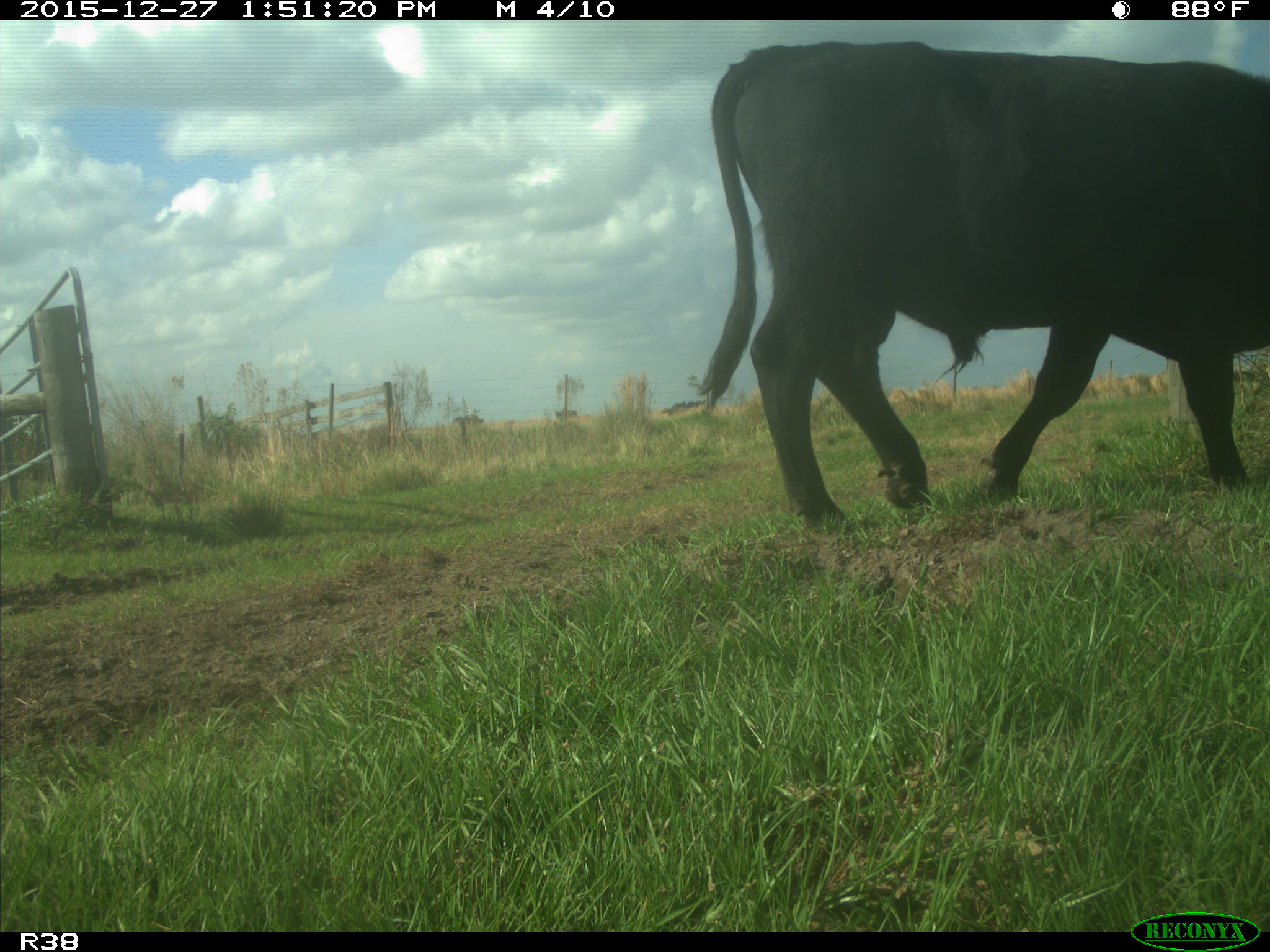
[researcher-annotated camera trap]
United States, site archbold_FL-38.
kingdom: Animalia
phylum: Chordata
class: Mammalia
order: Artiodactyla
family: Bovidae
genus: Bos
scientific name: Bos taurus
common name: domestic cow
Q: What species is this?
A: Bos taurus (domestic cow).